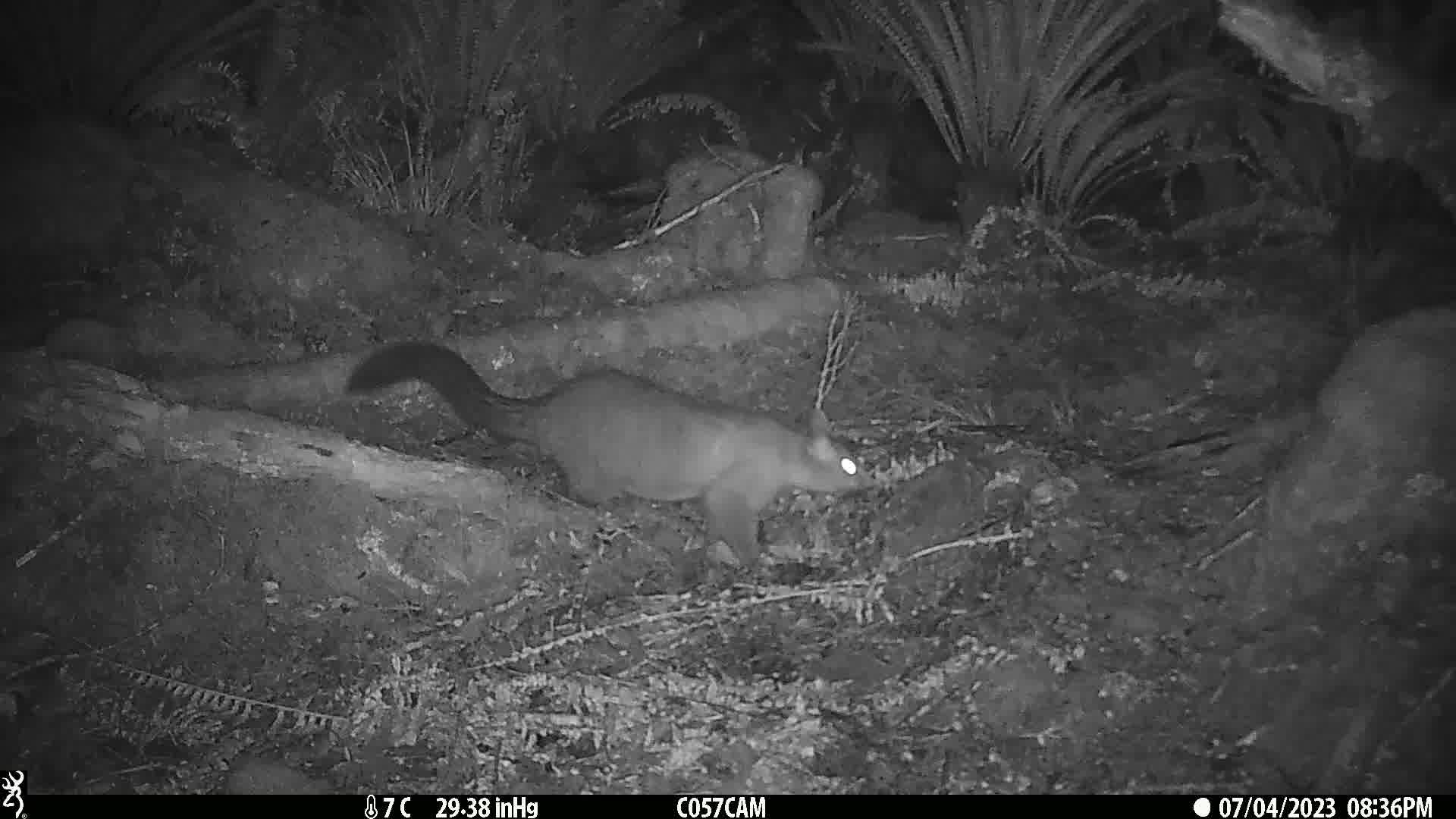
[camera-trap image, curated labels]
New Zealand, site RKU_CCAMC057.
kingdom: Animalia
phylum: Chordata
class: Mammalia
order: Diprotodontia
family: Phalangeridae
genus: Trichosurus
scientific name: Trichosurus vulpecula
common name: common brushtail possum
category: possum